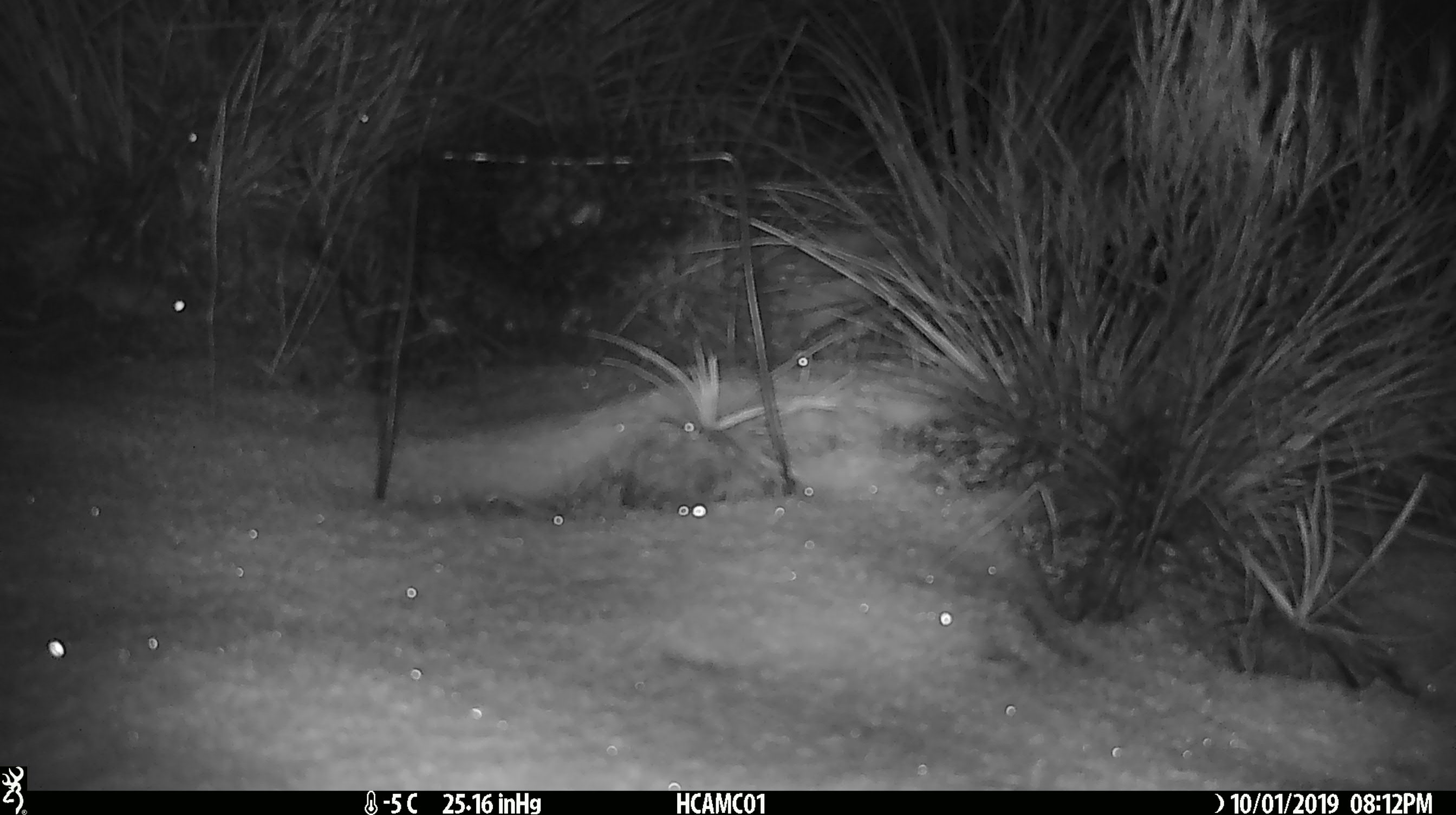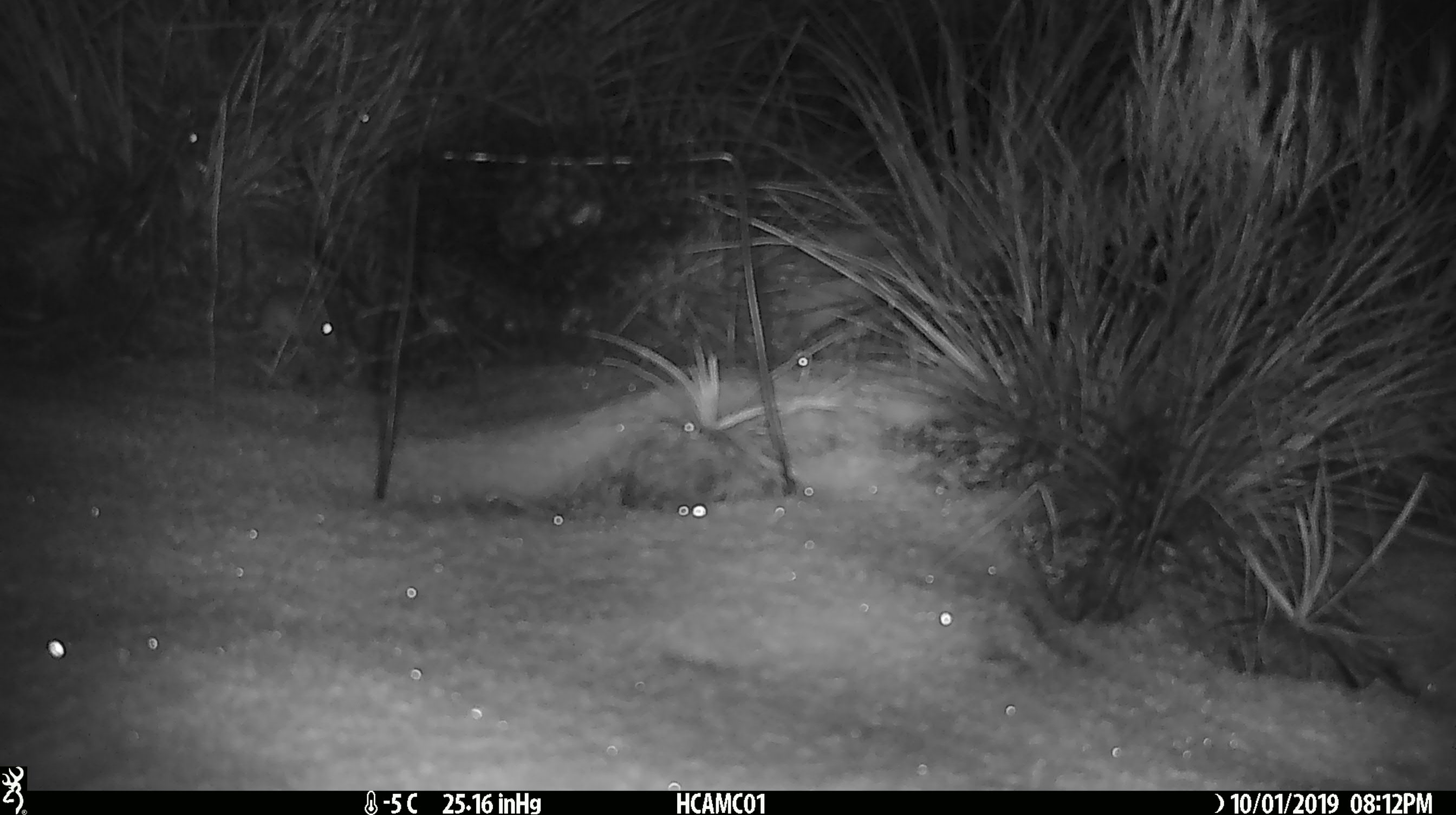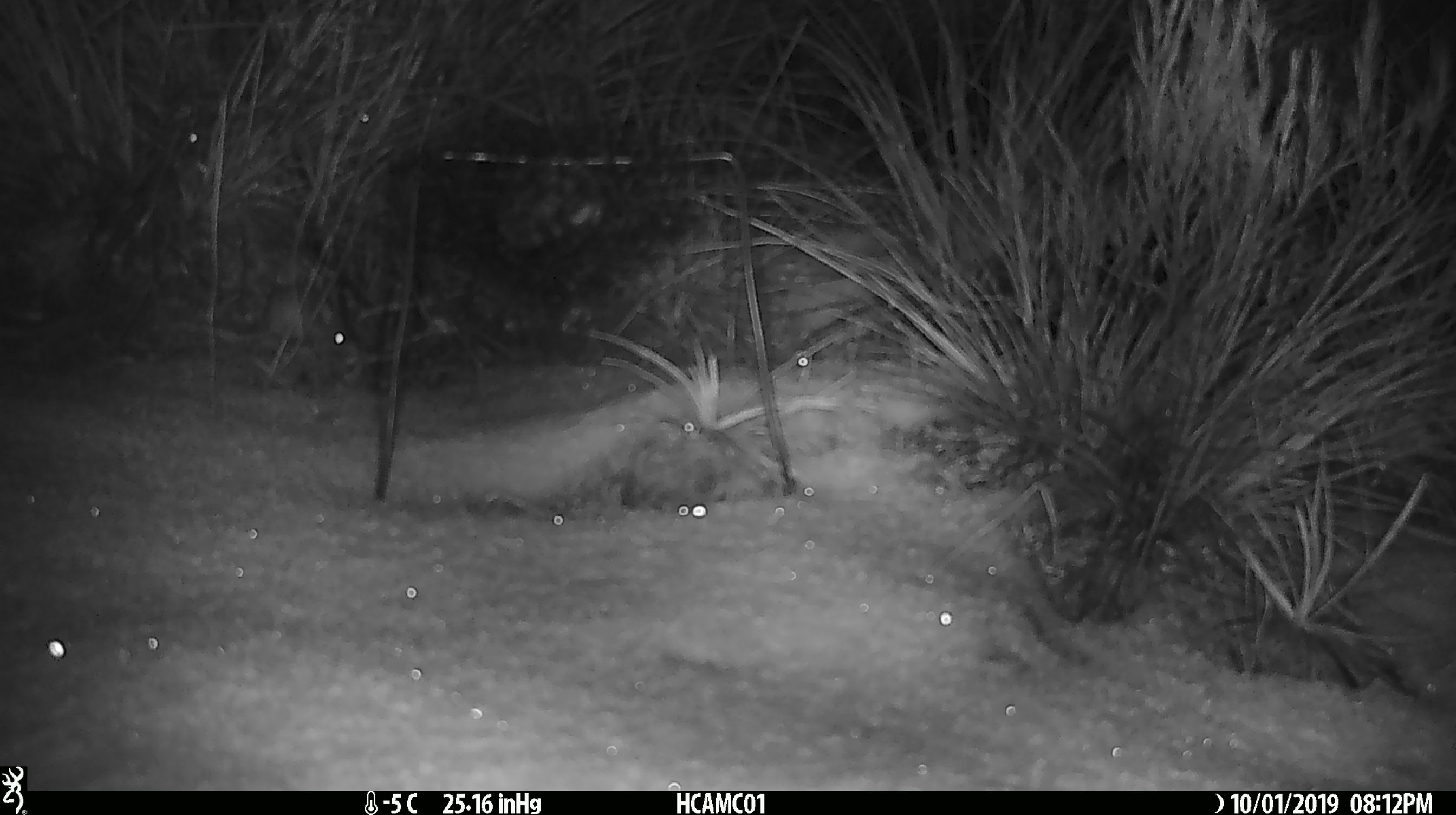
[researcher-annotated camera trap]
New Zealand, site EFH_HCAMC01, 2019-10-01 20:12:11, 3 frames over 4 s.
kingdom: Animalia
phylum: Chordata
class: Mammalia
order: Rodentia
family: Muridae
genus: Mus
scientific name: Mus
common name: mouse